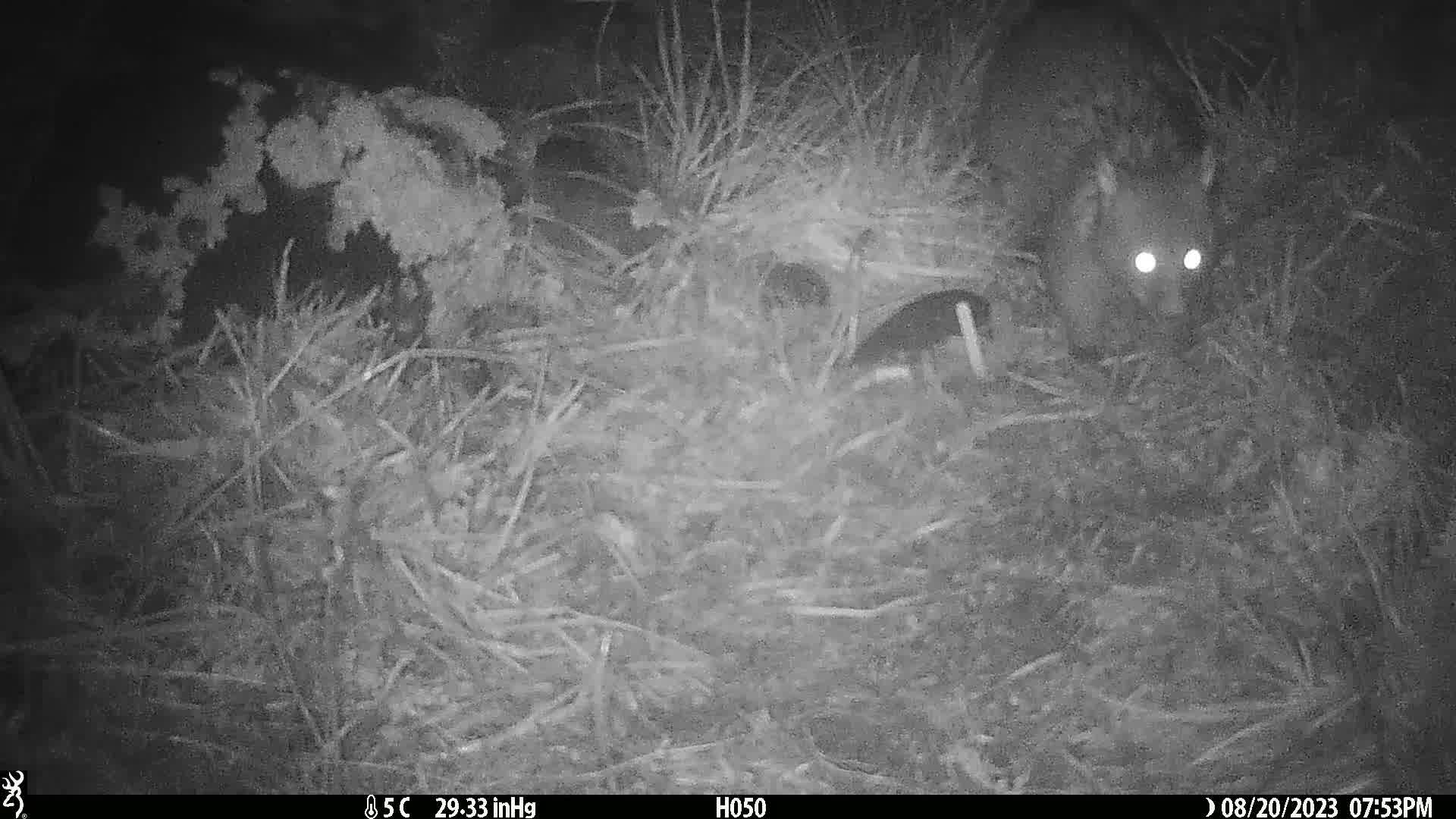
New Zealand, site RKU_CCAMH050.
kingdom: Animalia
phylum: Chordata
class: Mammalia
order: Diprotodontia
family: Phalangeridae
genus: Trichosurus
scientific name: Trichosurus vulpecula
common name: common brushtail possum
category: possum